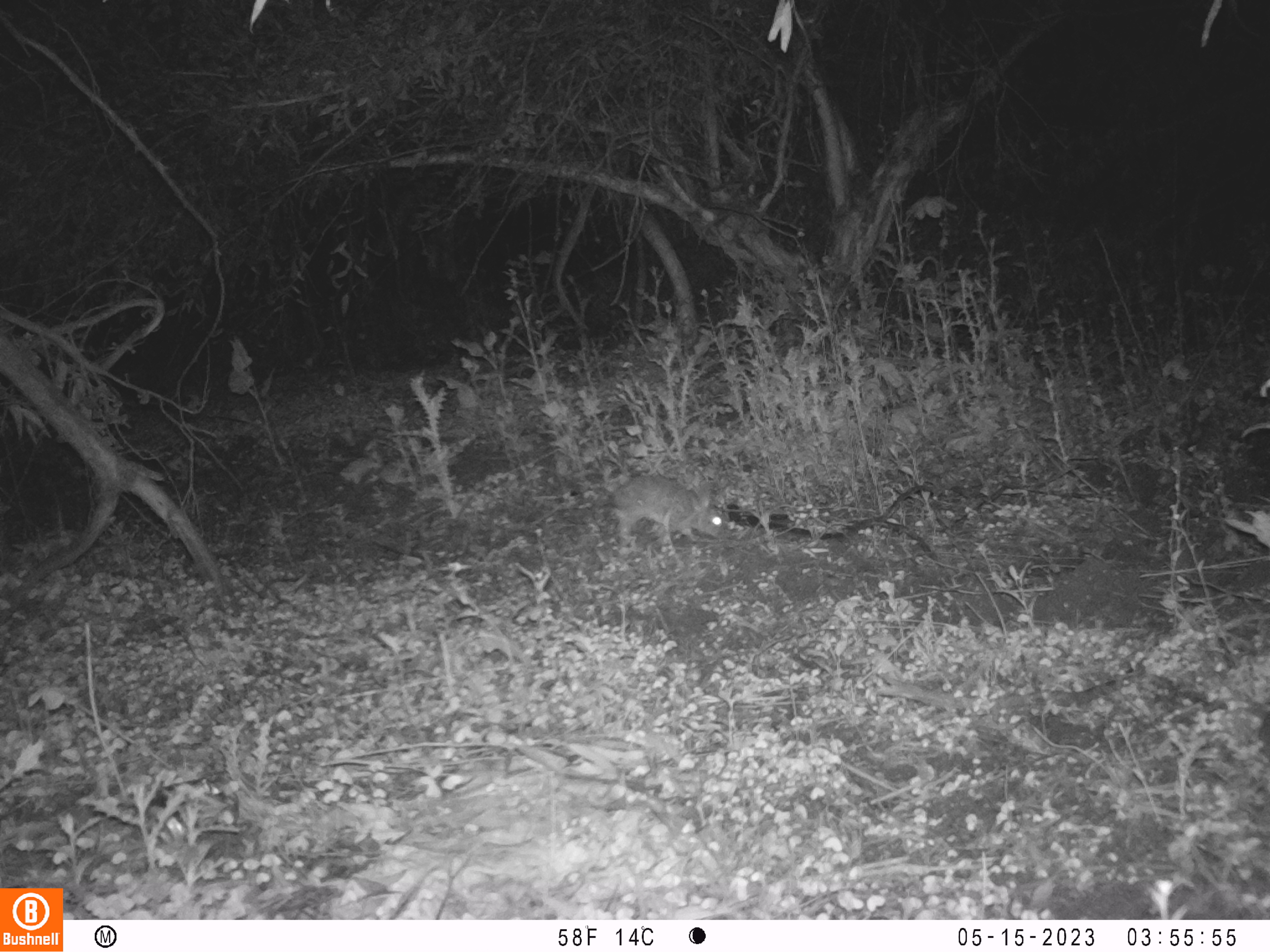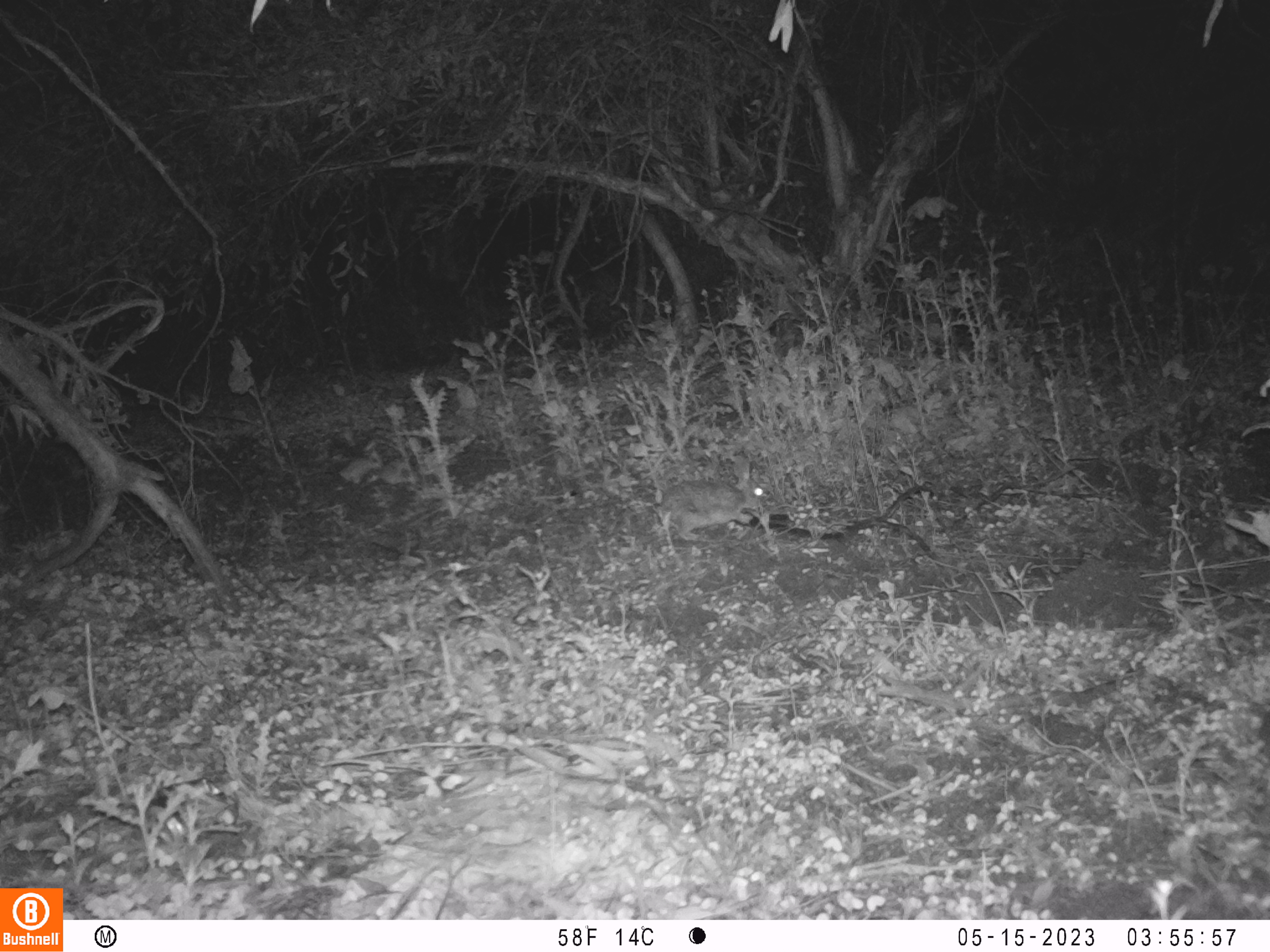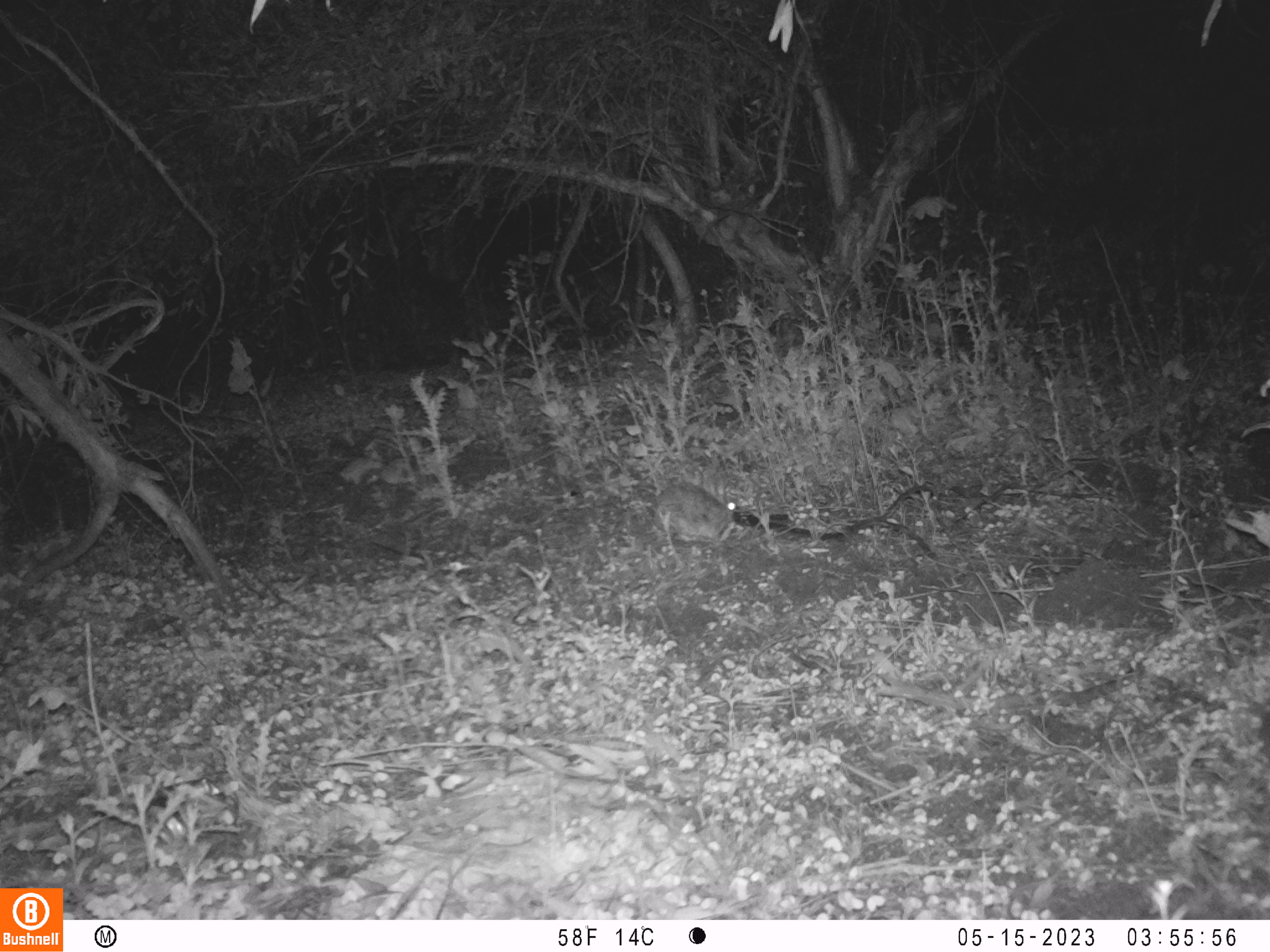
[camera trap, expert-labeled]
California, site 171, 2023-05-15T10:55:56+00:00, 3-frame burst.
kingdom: Animalia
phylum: Chordata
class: Mammalia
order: Lagomorpha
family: Leporidae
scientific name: Leporidae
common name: rabbit